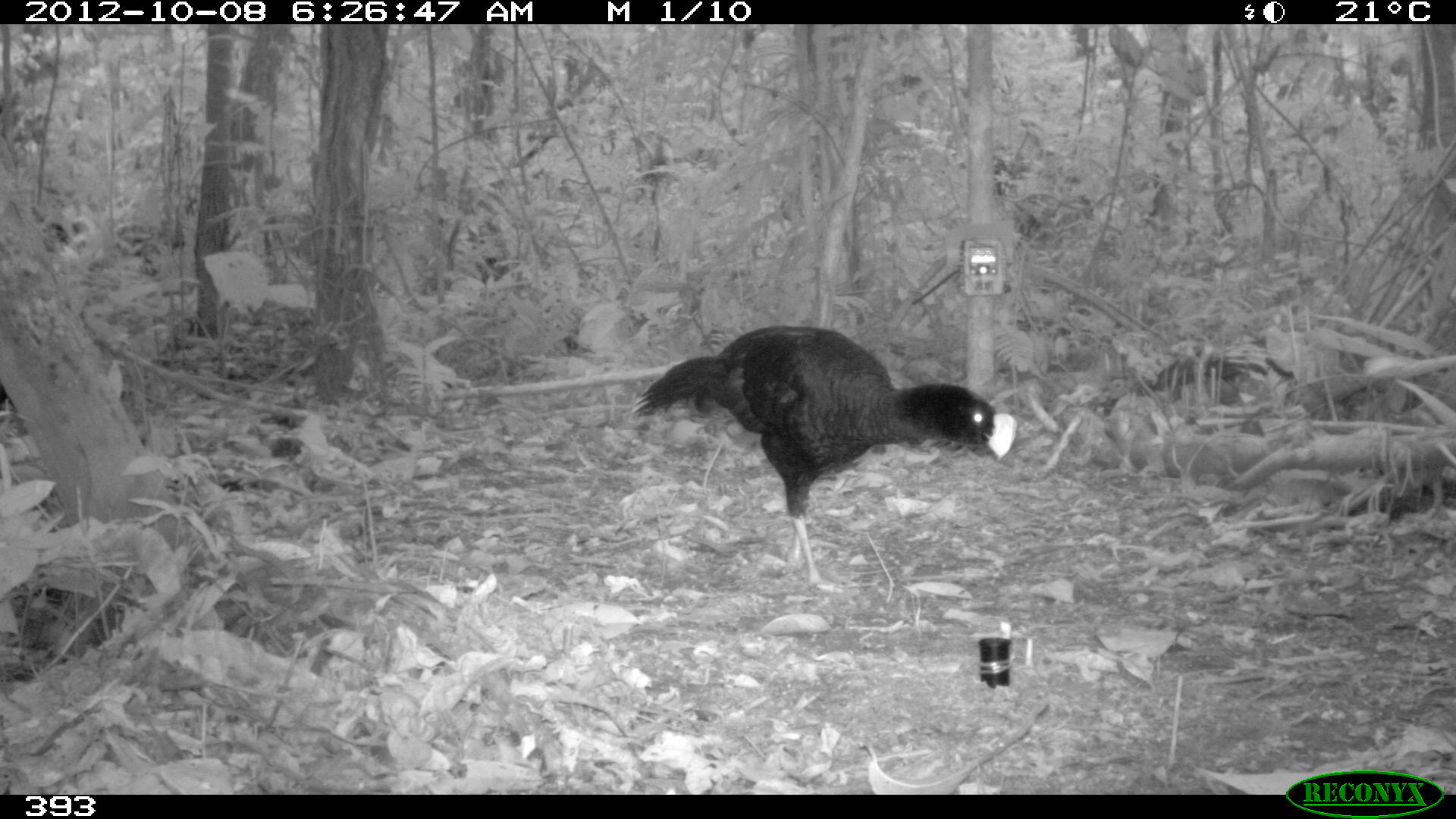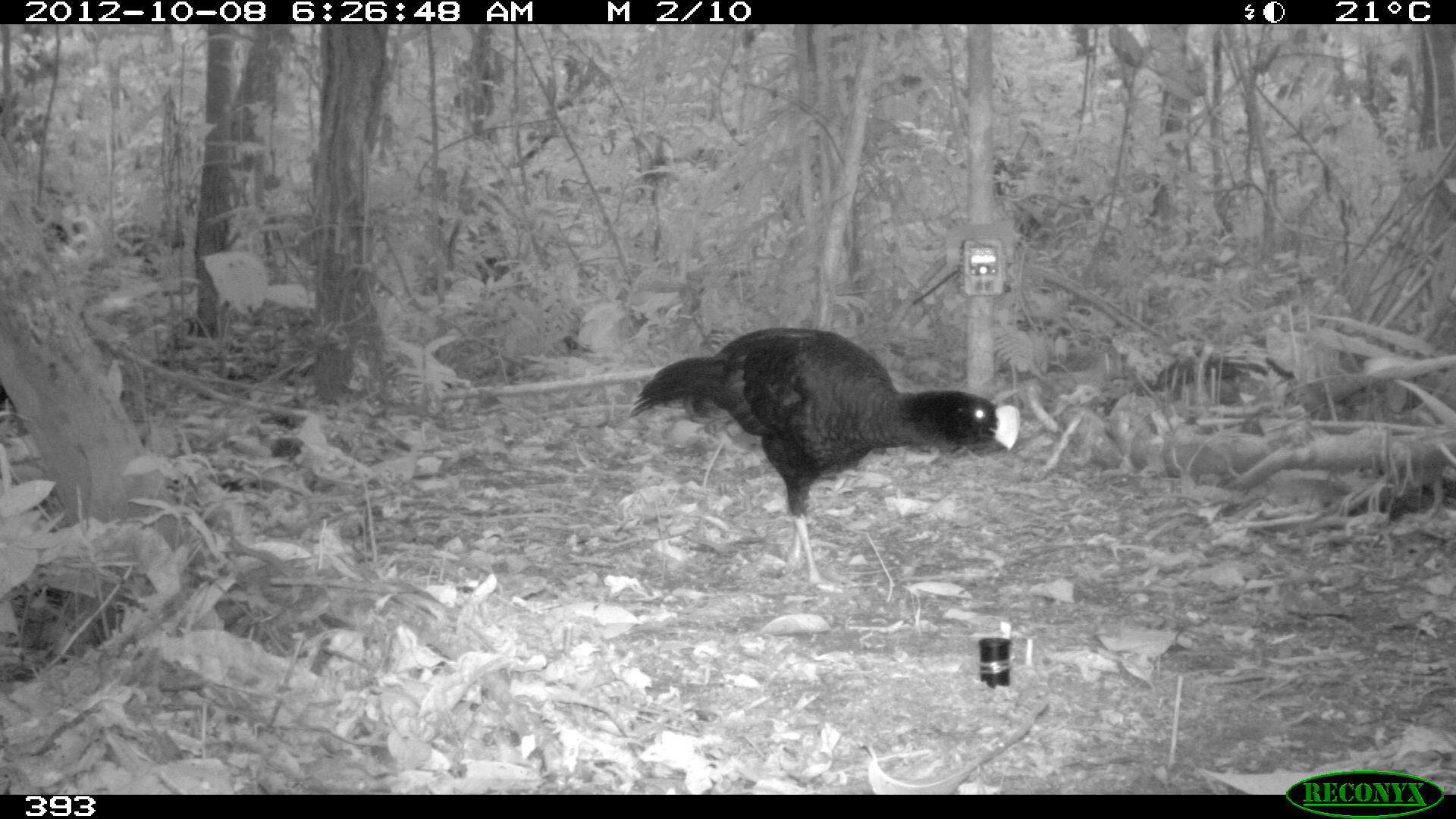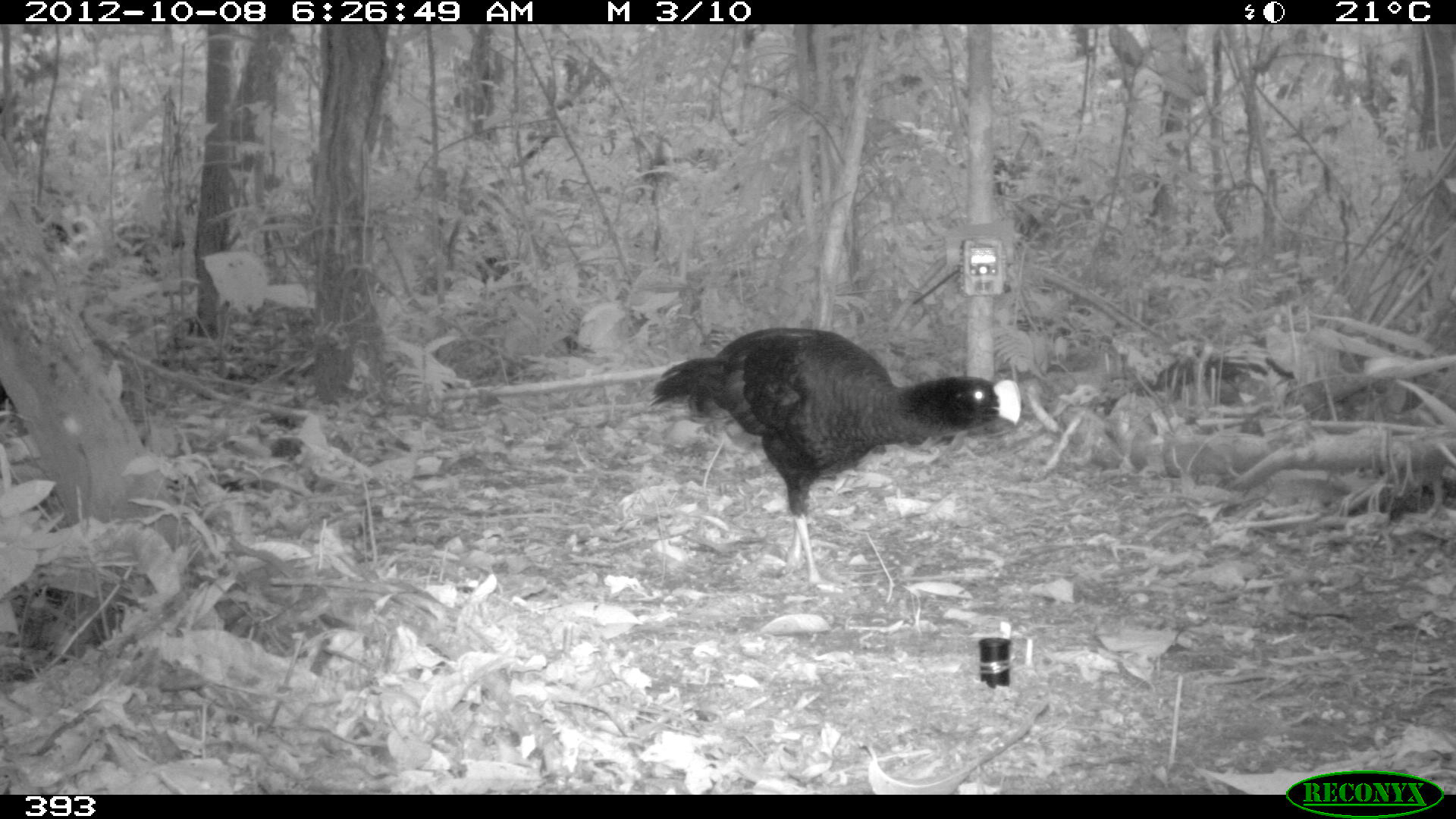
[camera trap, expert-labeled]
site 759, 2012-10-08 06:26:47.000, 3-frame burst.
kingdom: Animalia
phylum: Chordata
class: Aves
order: Galliformes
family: Cracidae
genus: Mitu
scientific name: Mitu tuberosum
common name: razor-billed curassow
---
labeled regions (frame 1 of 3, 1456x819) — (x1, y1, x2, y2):
mitu tuberosum: (630, 326, 1017, 585)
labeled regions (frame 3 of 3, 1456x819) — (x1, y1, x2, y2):
mitu tuberosum: (646, 324, 1023, 584)